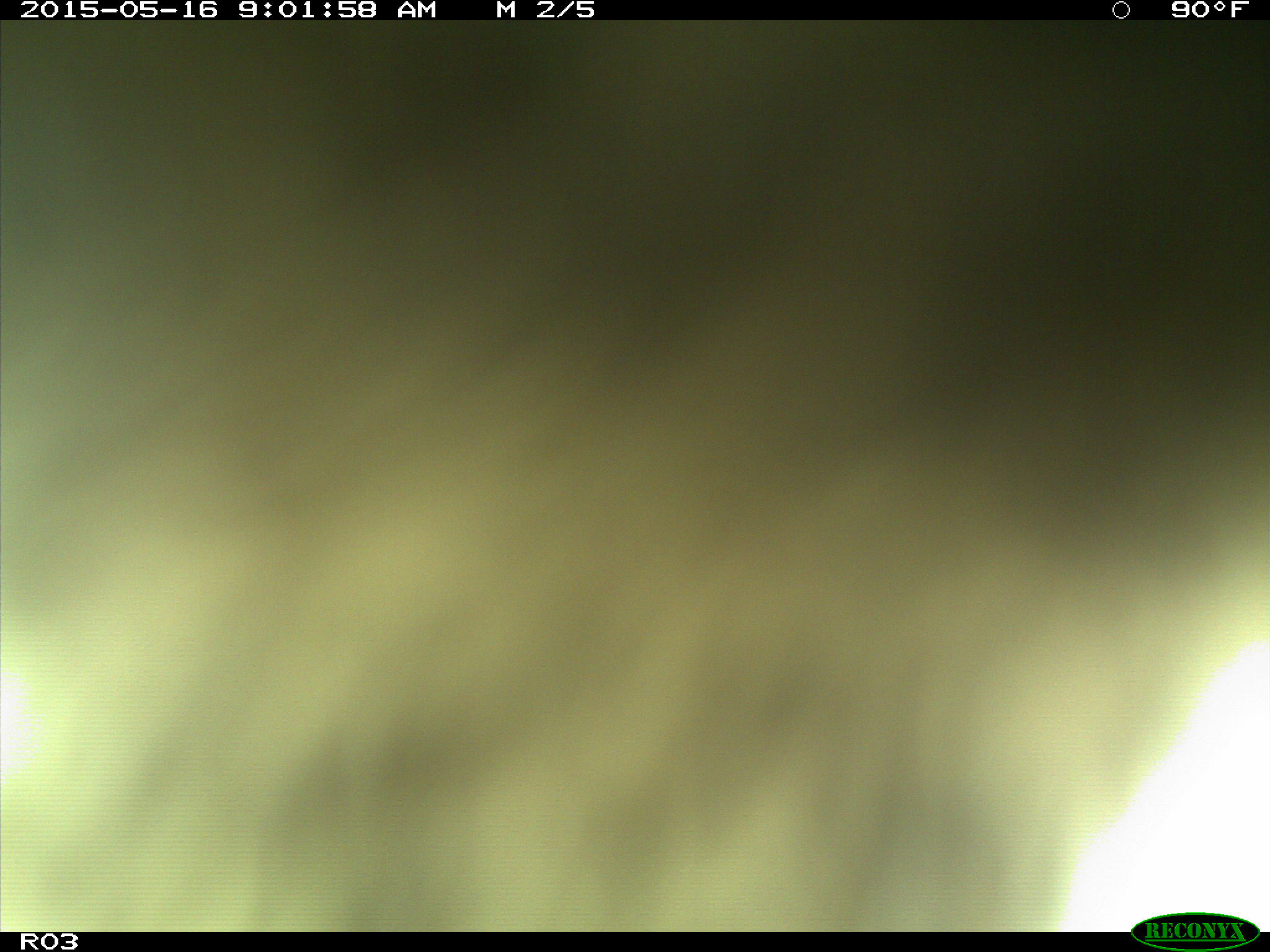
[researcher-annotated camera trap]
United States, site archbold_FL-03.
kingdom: Animalia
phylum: Chordata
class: Mammalia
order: Artiodactyla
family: Bovidae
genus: Bos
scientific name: Bos taurus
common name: domestic cow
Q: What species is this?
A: Bos taurus (domestic cow).